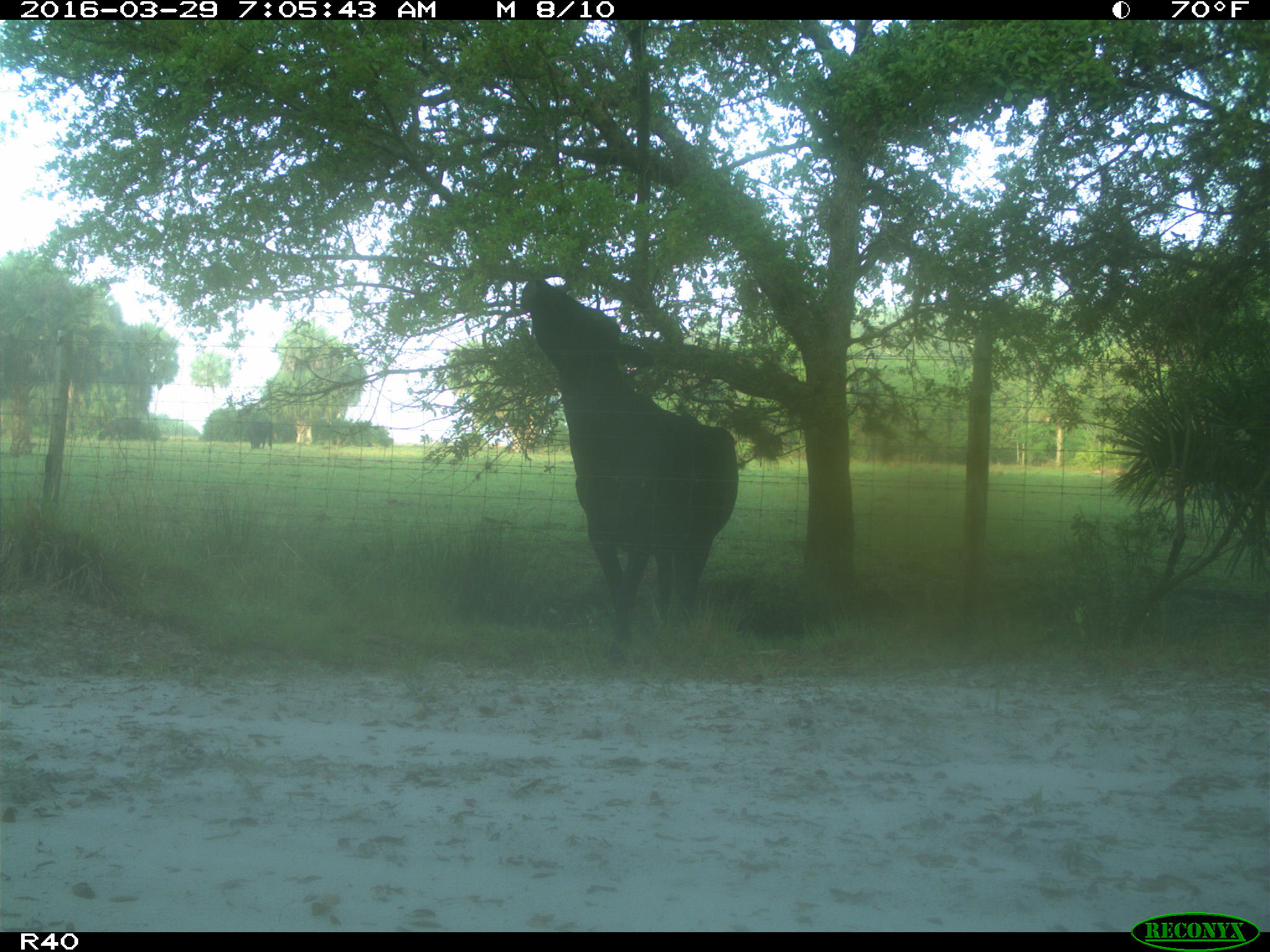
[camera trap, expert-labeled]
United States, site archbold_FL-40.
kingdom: Animalia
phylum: Chordata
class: Mammalia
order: Artiodactyla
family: Bovidae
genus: Bos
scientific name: Bos taurus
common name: domestic cow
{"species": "Bos taurus (domestic cow)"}